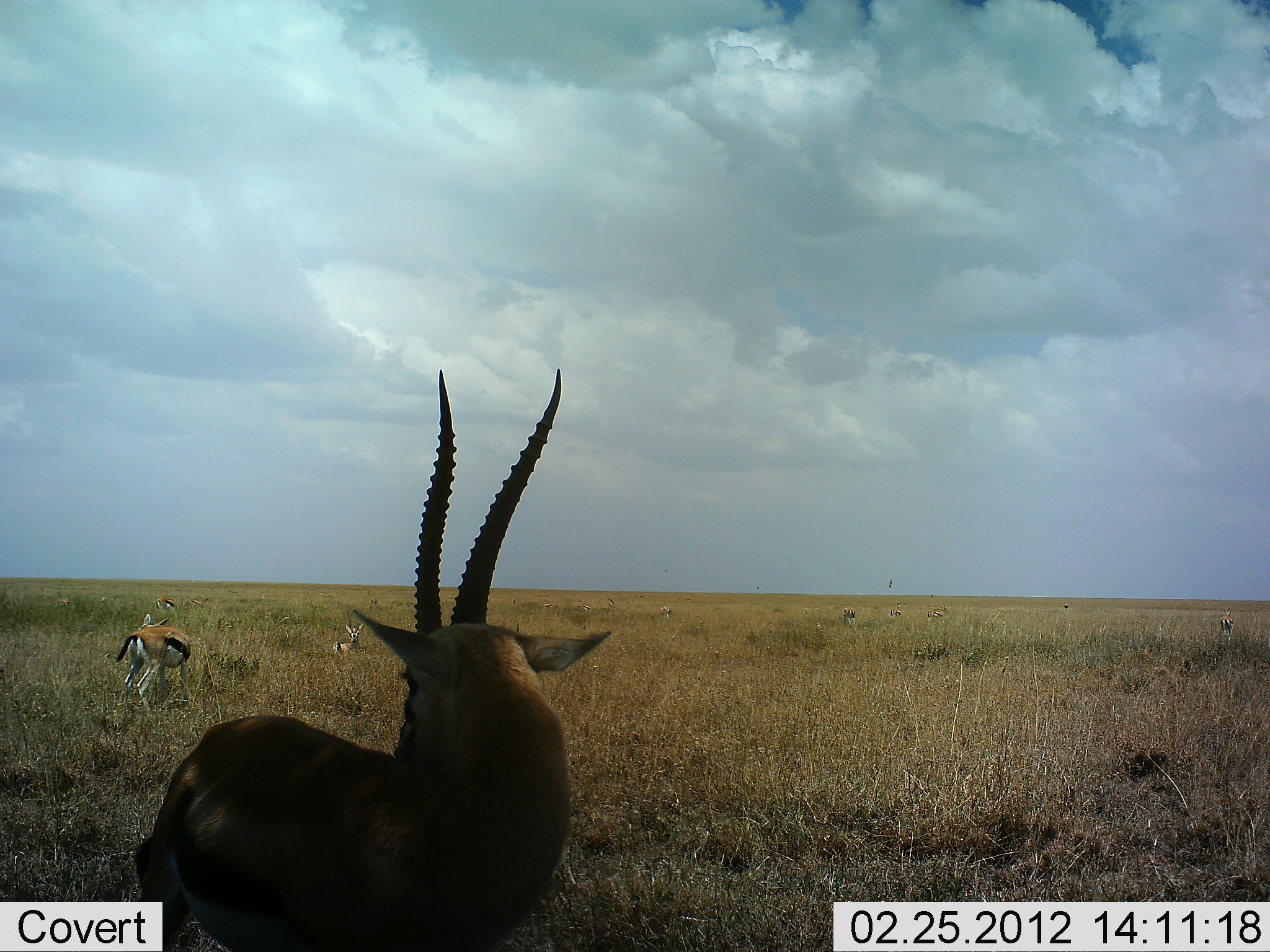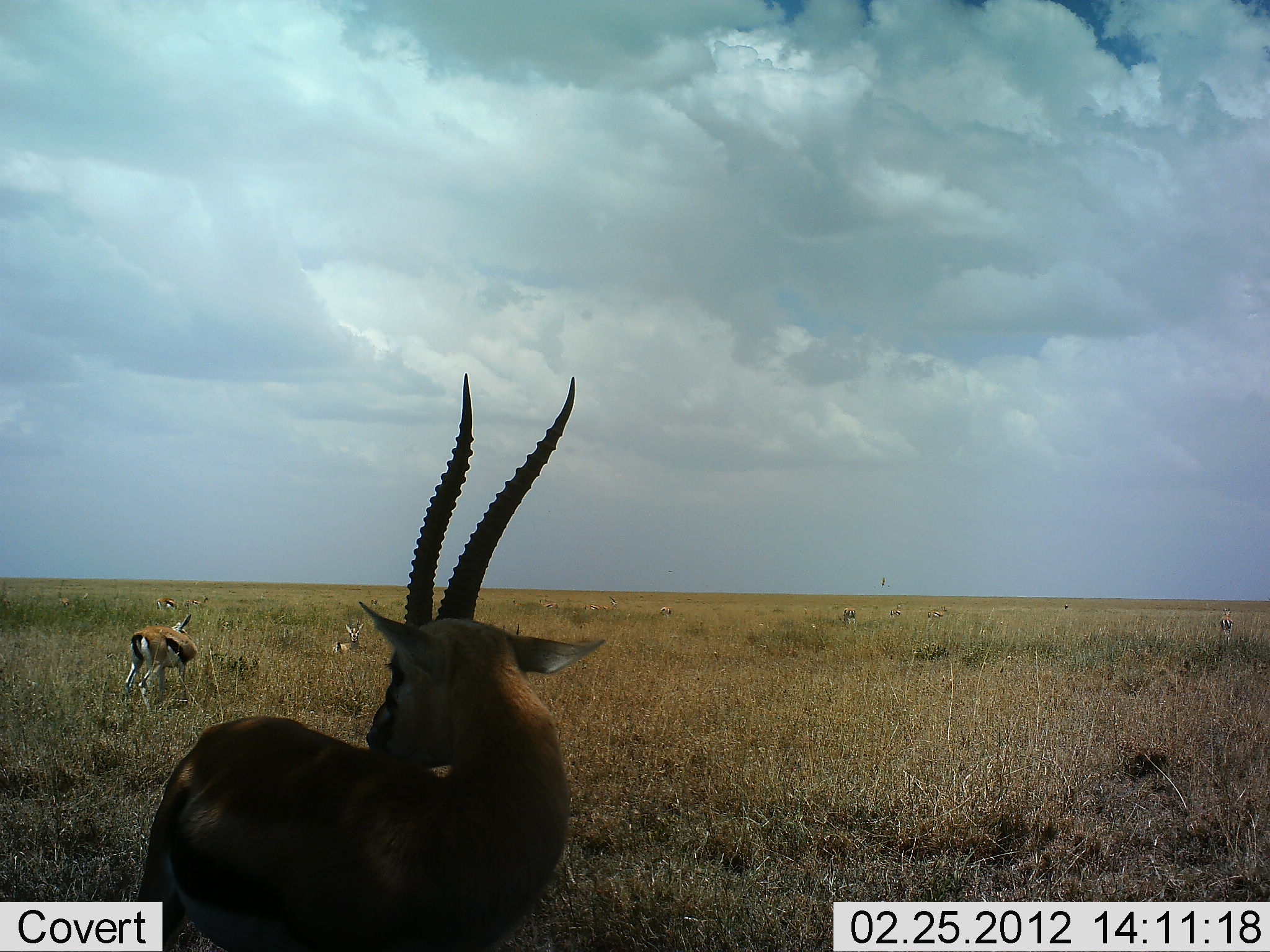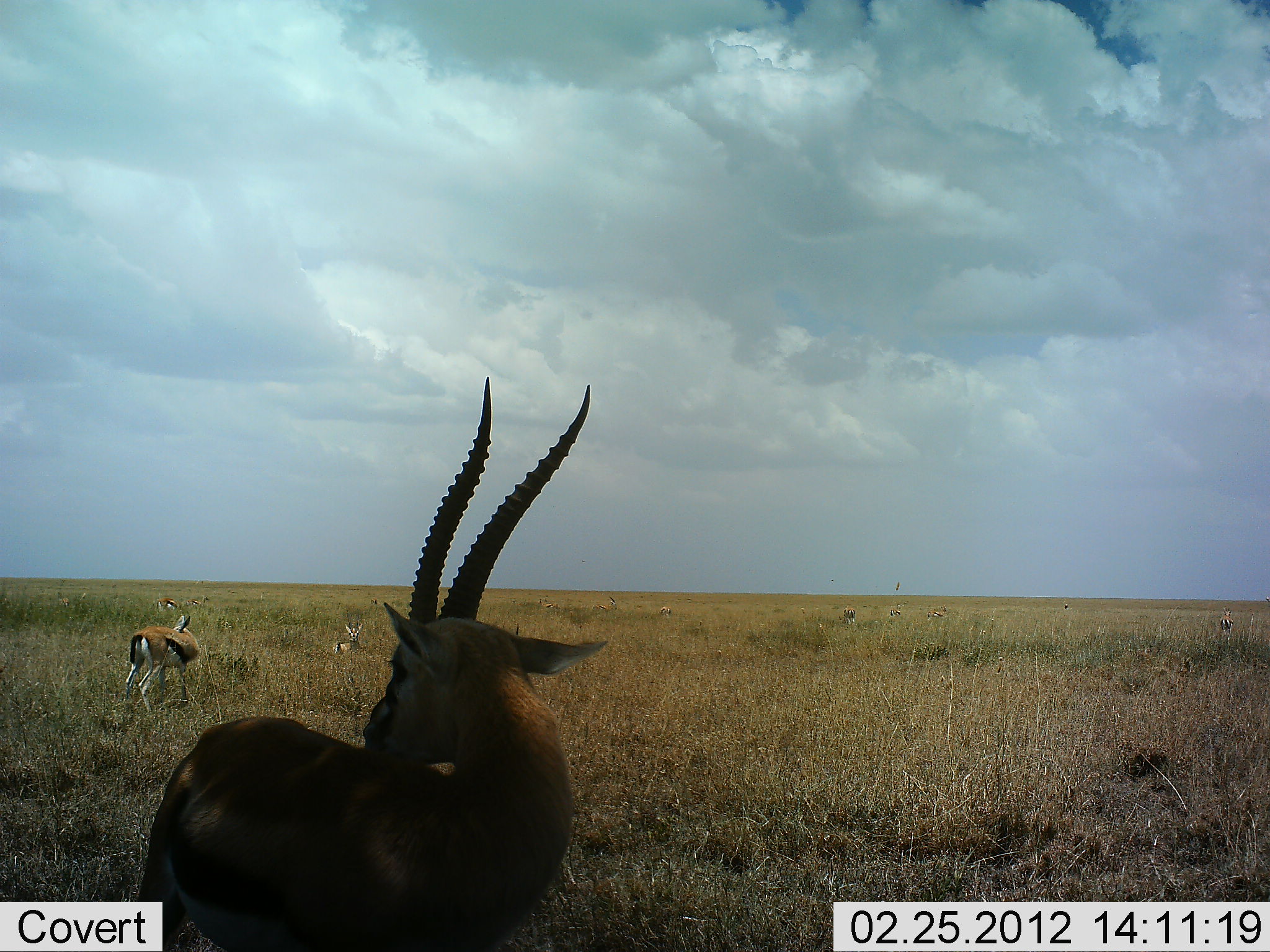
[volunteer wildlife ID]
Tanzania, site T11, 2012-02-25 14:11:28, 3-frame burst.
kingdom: Animalia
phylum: Chordata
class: Mammalia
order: Artiodactyla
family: Bovidae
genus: Eudorcas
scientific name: Eudorcas thomsonii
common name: thomson's gazelle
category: gazellethomsons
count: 5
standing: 94%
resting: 29%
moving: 6%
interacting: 0%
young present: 0%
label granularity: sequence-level